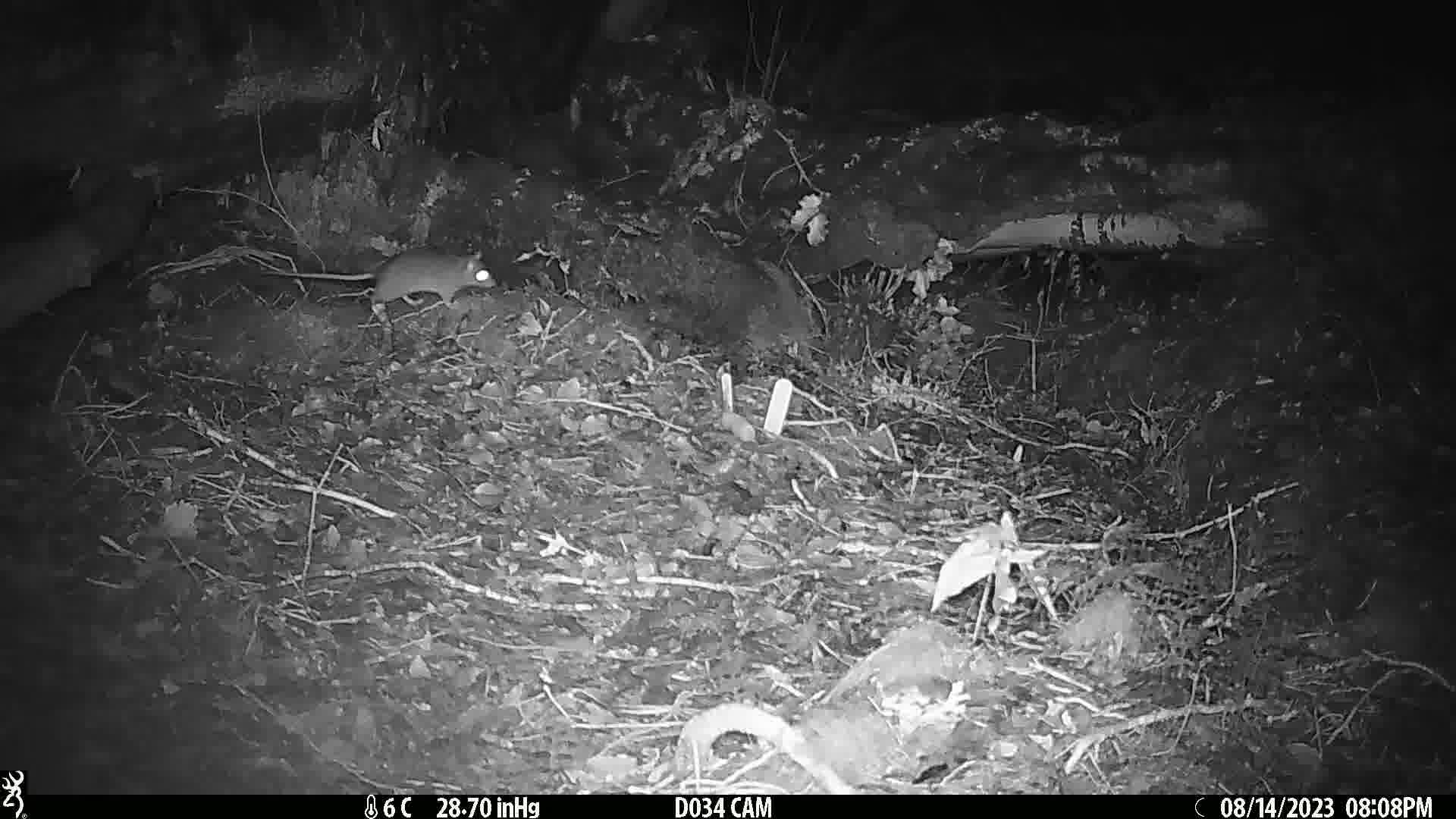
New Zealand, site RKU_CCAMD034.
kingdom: Animalia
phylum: Chordata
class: Mammalia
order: Rodentia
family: Muridae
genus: Rattus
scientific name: Rattus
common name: rat